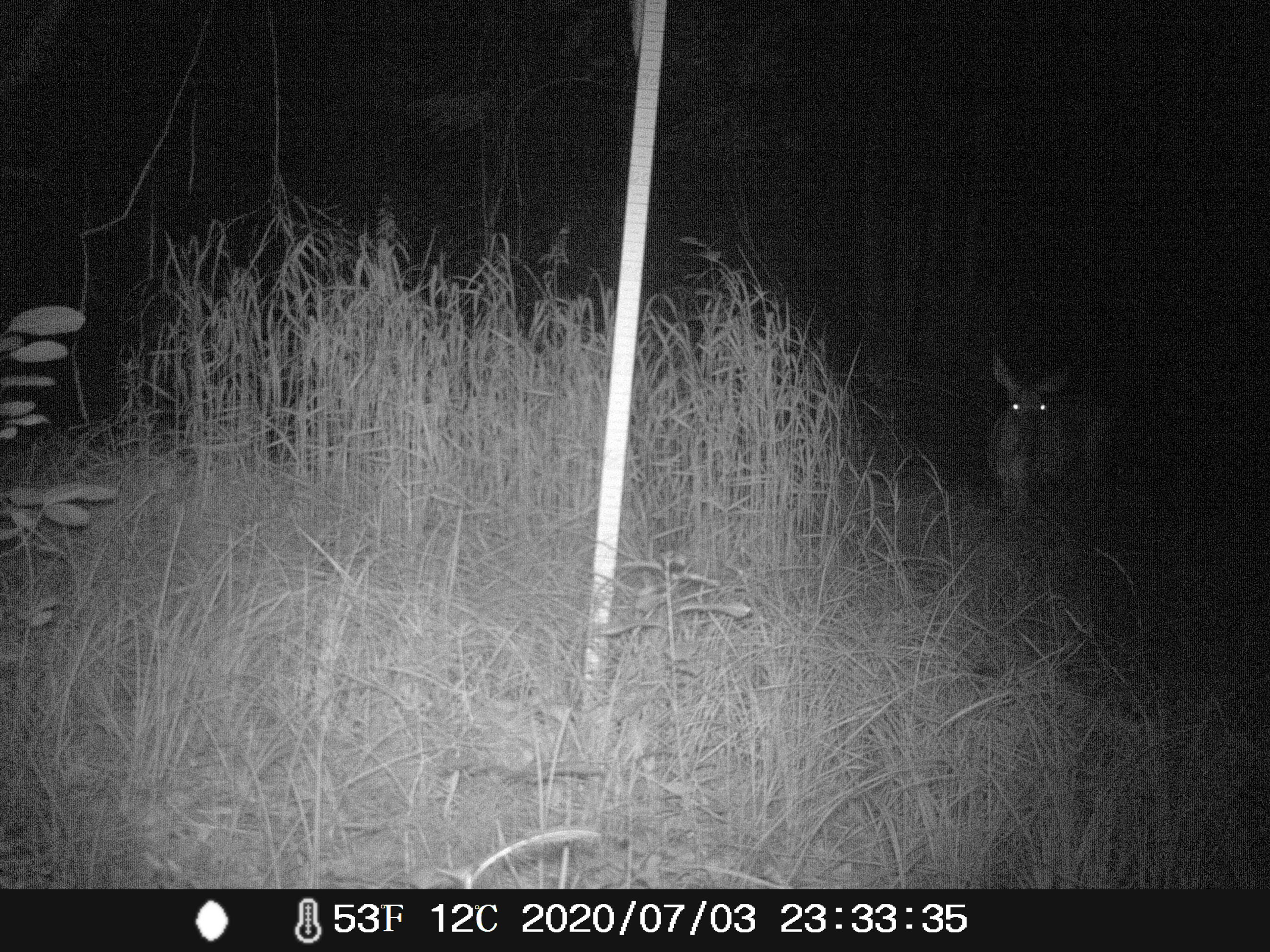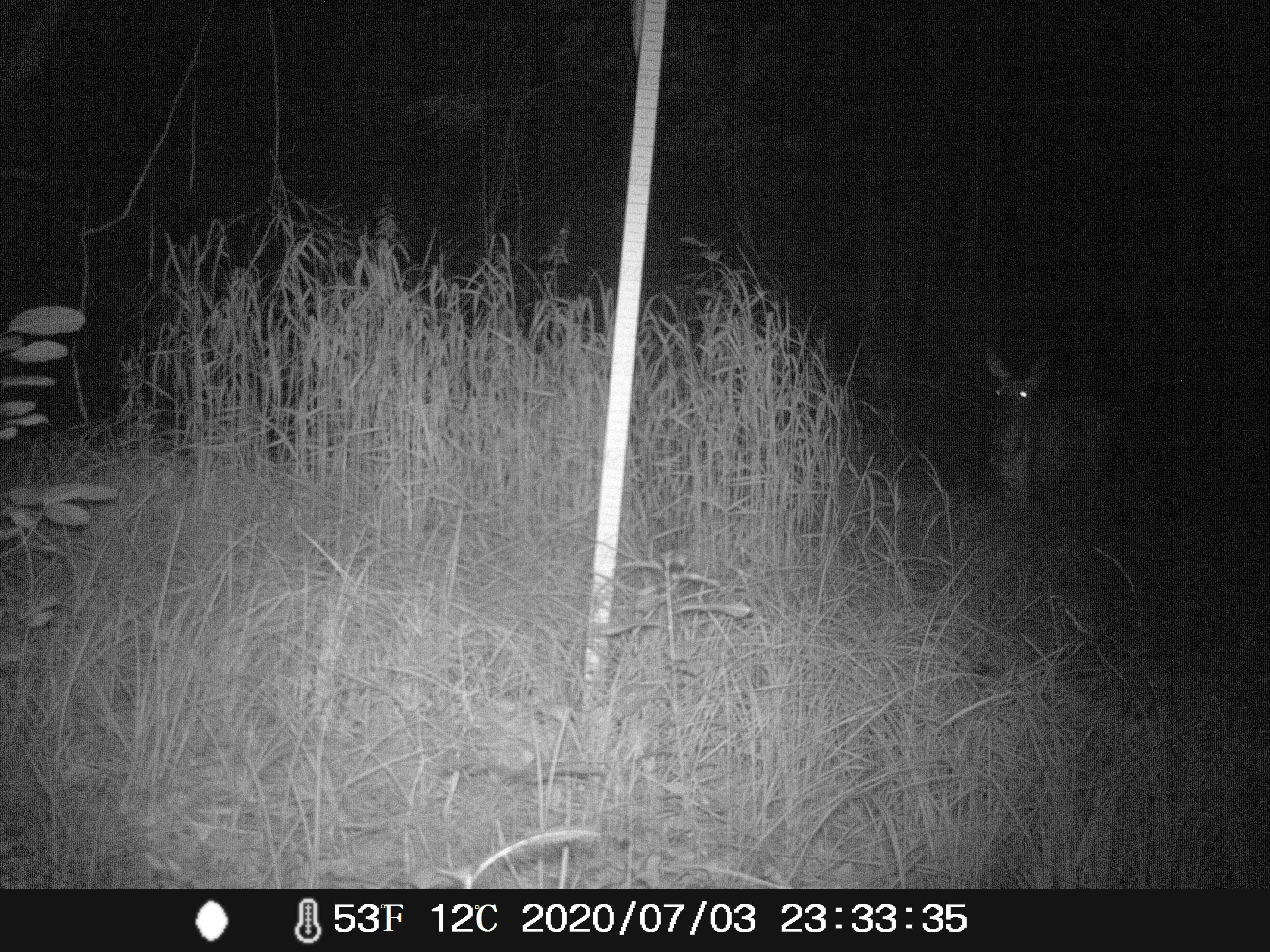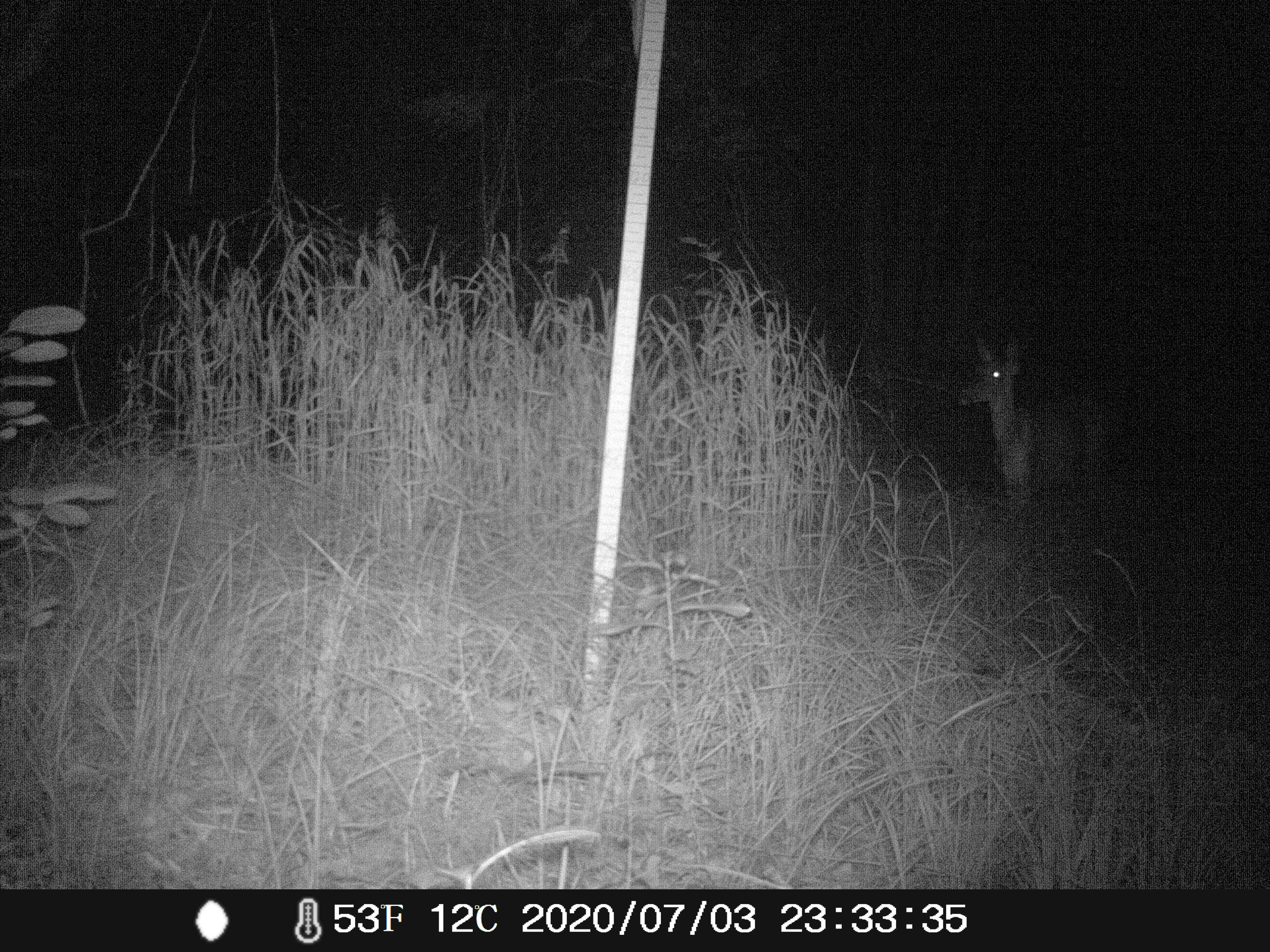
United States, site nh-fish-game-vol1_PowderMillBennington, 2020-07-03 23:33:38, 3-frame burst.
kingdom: Animalia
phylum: Chordata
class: Mammalia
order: Artiodactyla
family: Cervidae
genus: Odocoileus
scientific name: Odocoileus virginianus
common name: white-tailed deer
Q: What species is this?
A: White-tailed deer (Odocoileus virginianus).